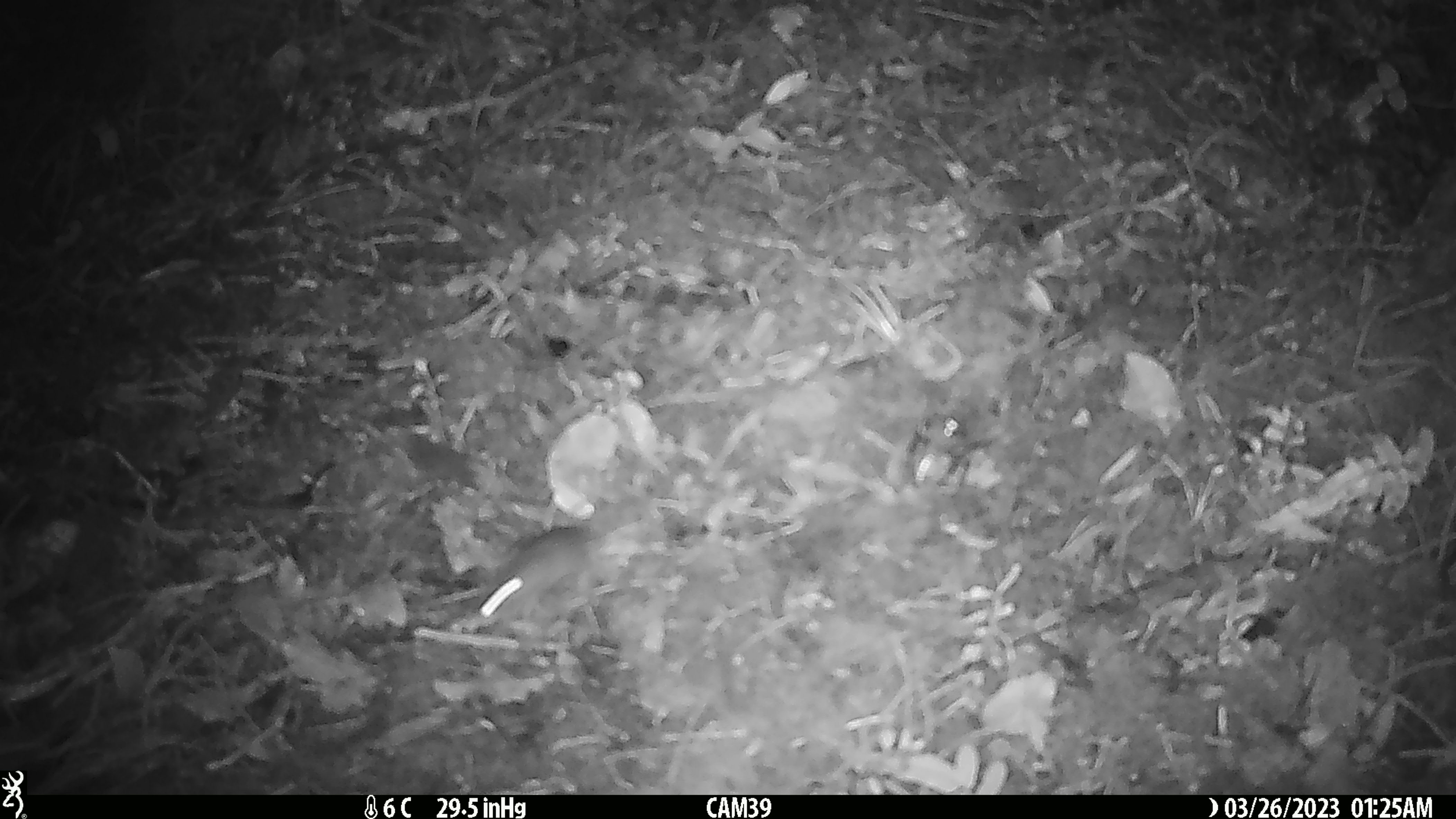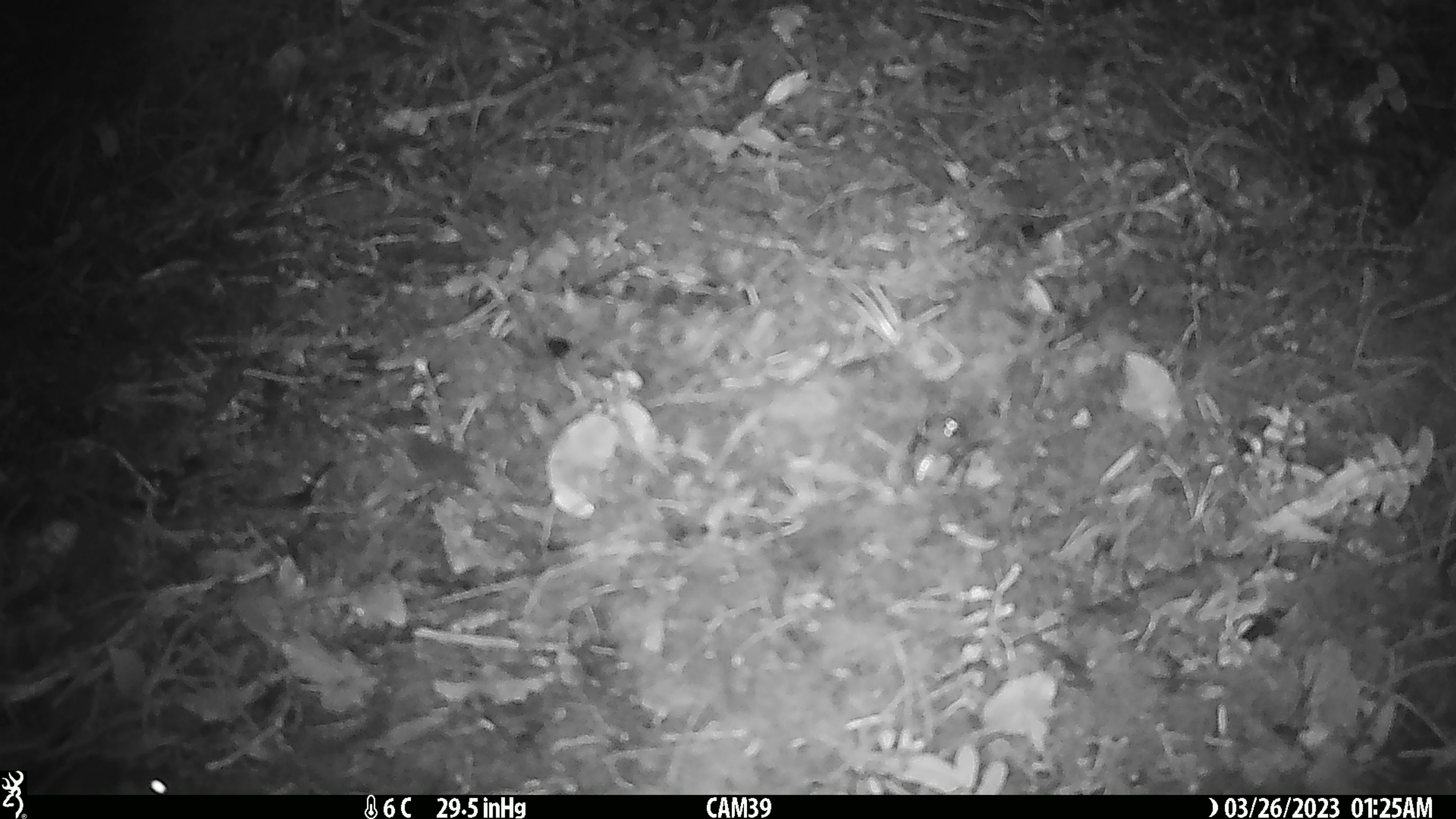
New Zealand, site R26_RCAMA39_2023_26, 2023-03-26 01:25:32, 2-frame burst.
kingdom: Animalia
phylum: Chordata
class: Mammalia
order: Rodentia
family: Muridae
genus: Mus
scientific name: Mus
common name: mouse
Mouse (Mus).